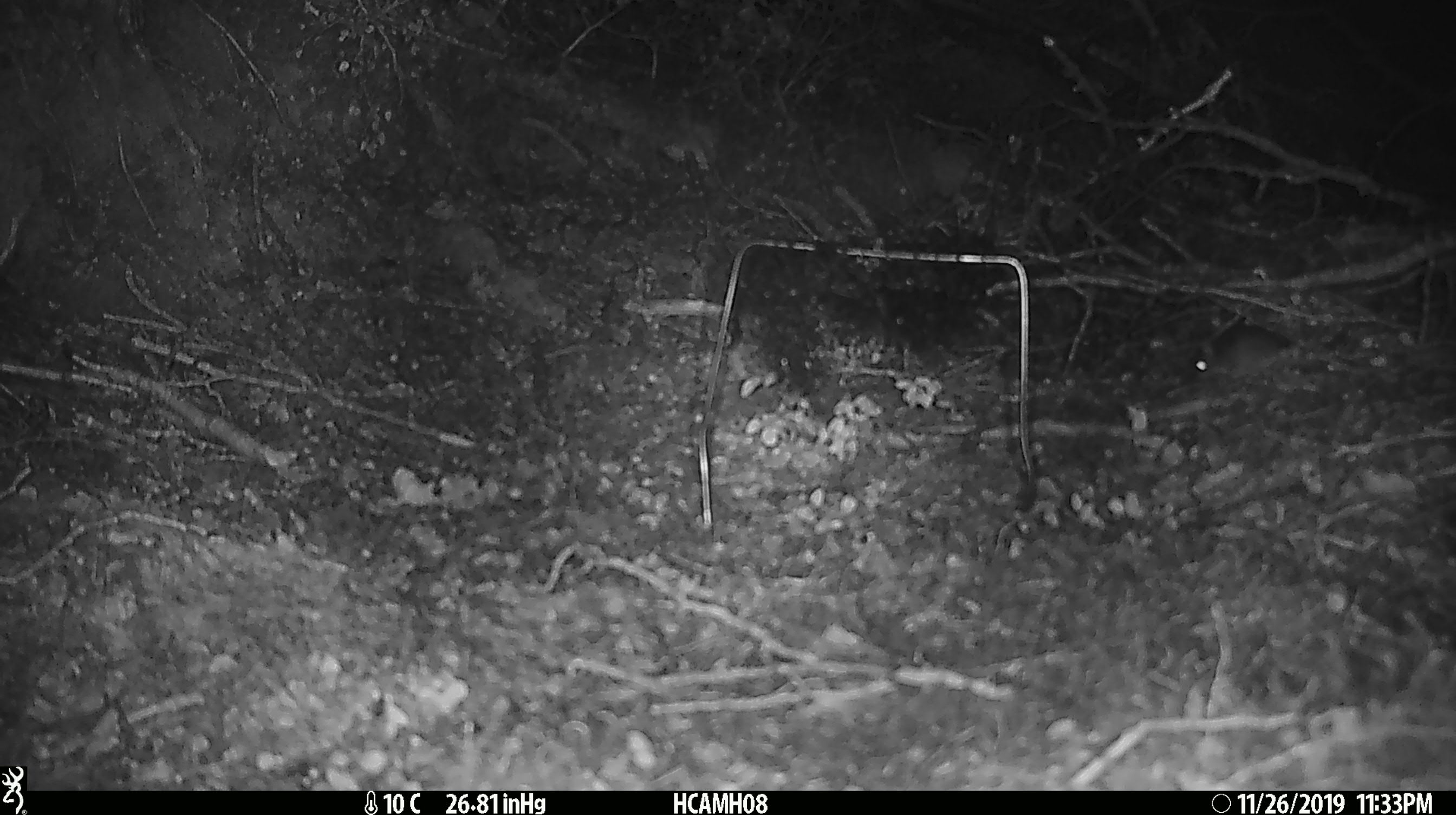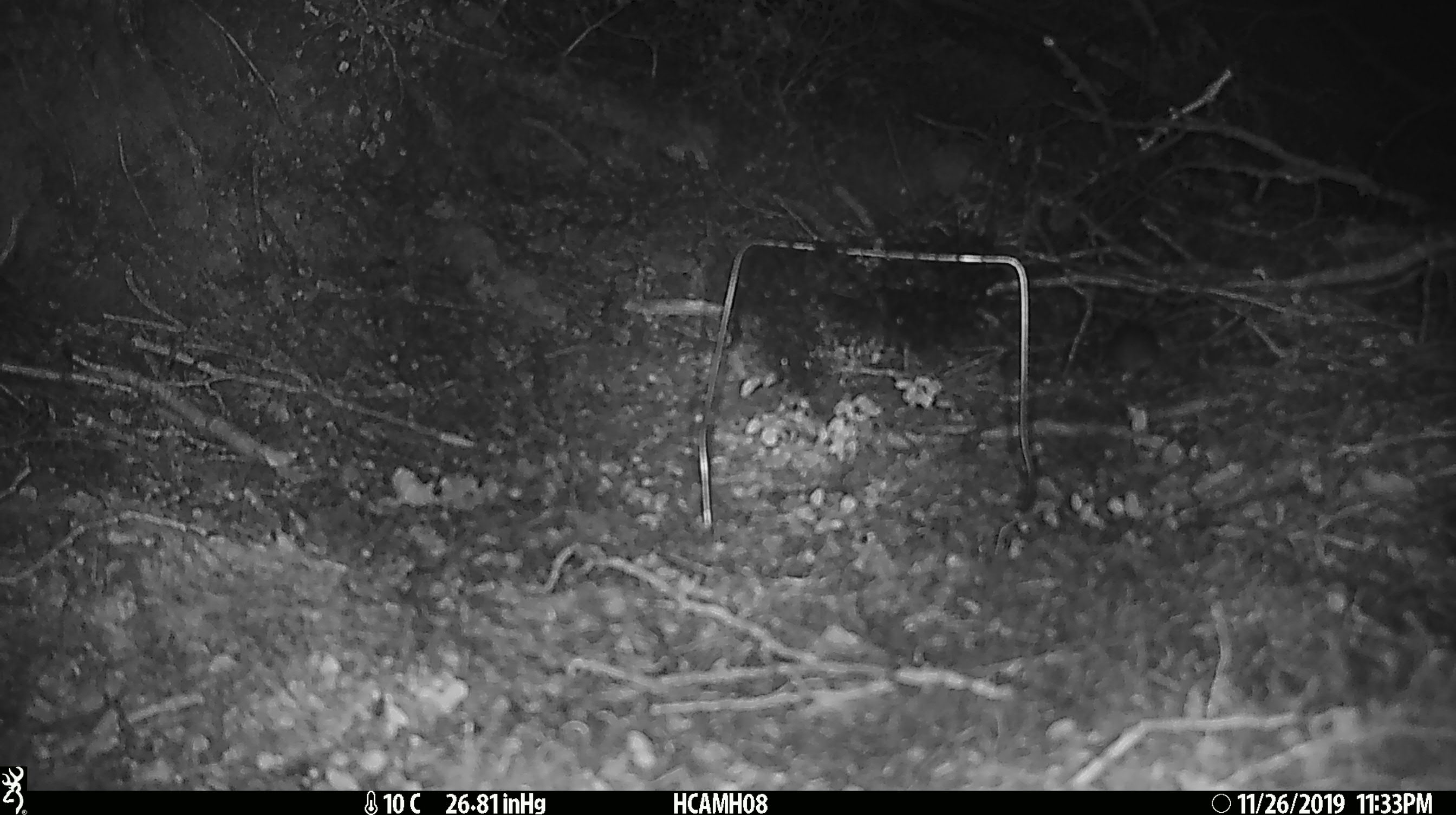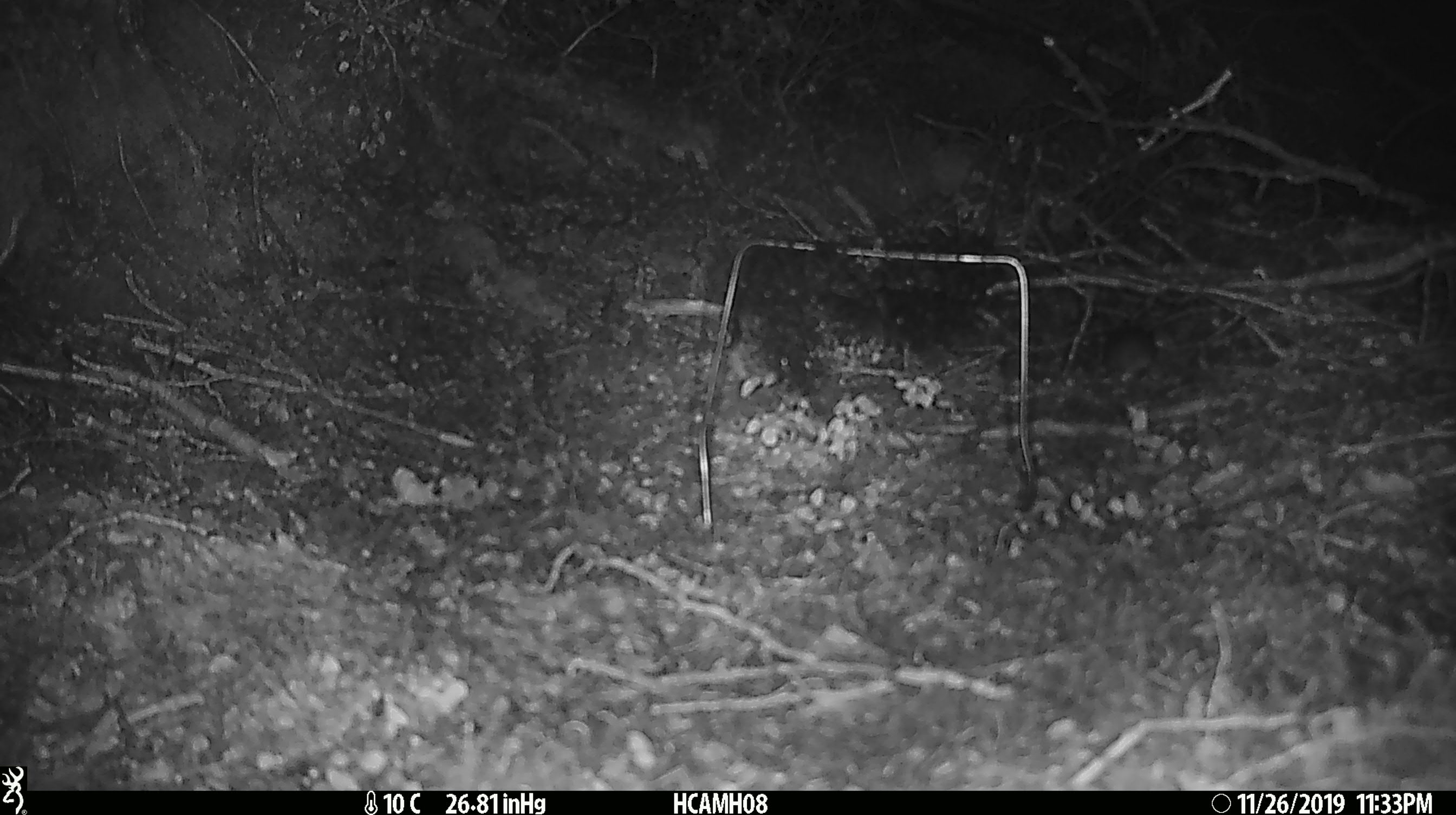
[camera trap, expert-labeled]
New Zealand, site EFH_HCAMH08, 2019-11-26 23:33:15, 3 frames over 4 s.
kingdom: Animalia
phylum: Chordata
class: Mammalia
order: Rodentia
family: Muridae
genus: Mus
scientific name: Mus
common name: mouse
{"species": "mouse (Mus)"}